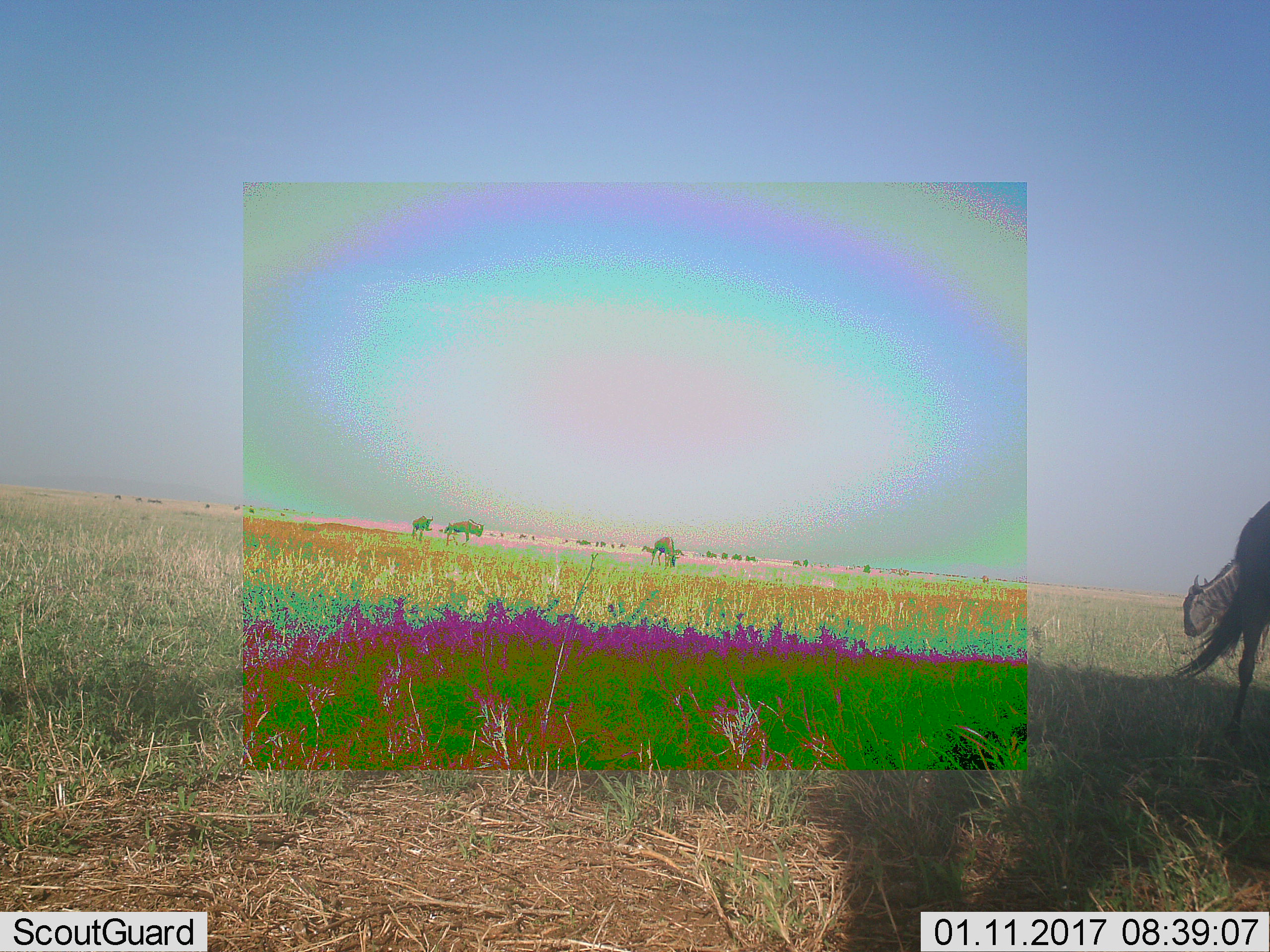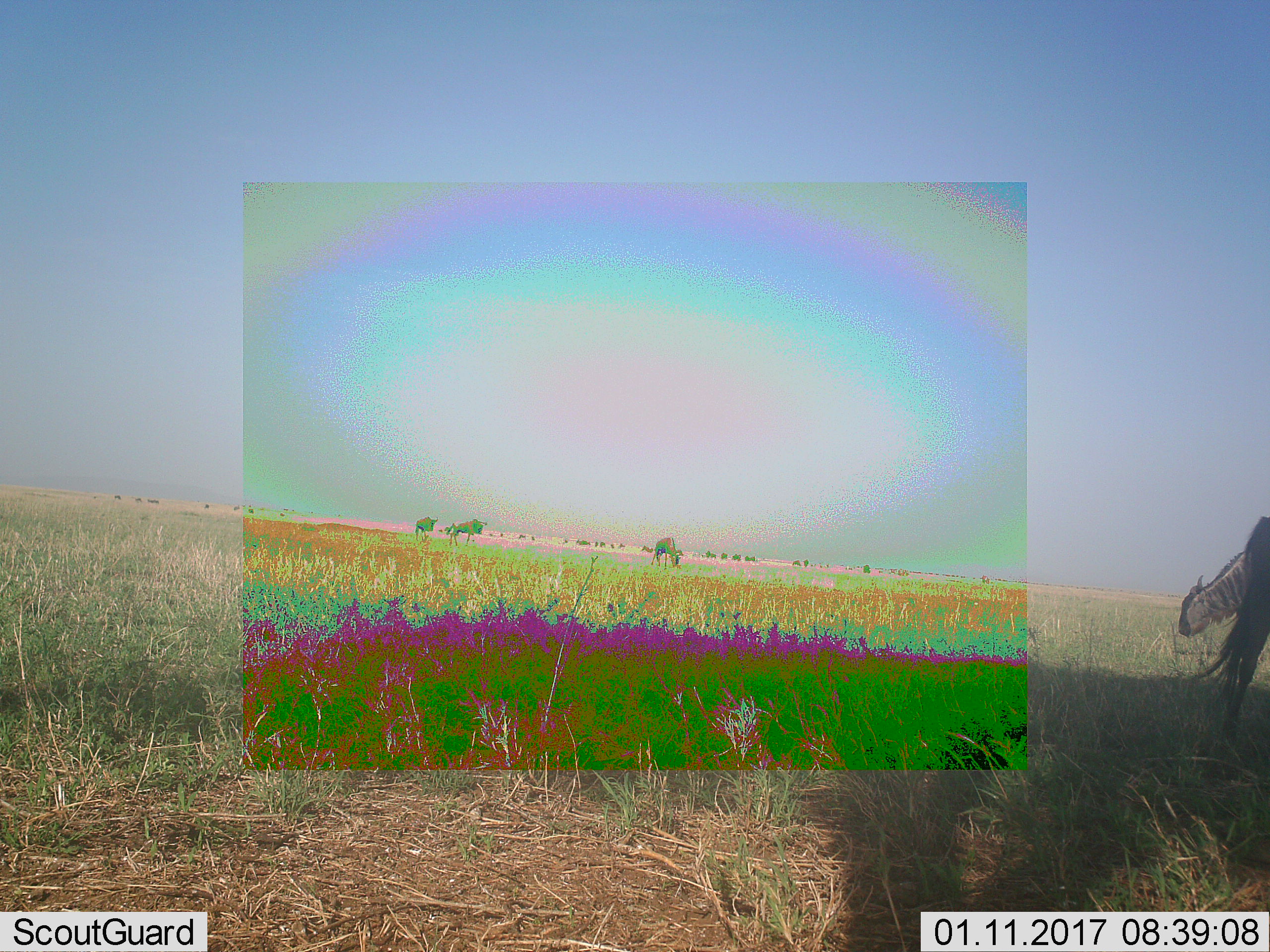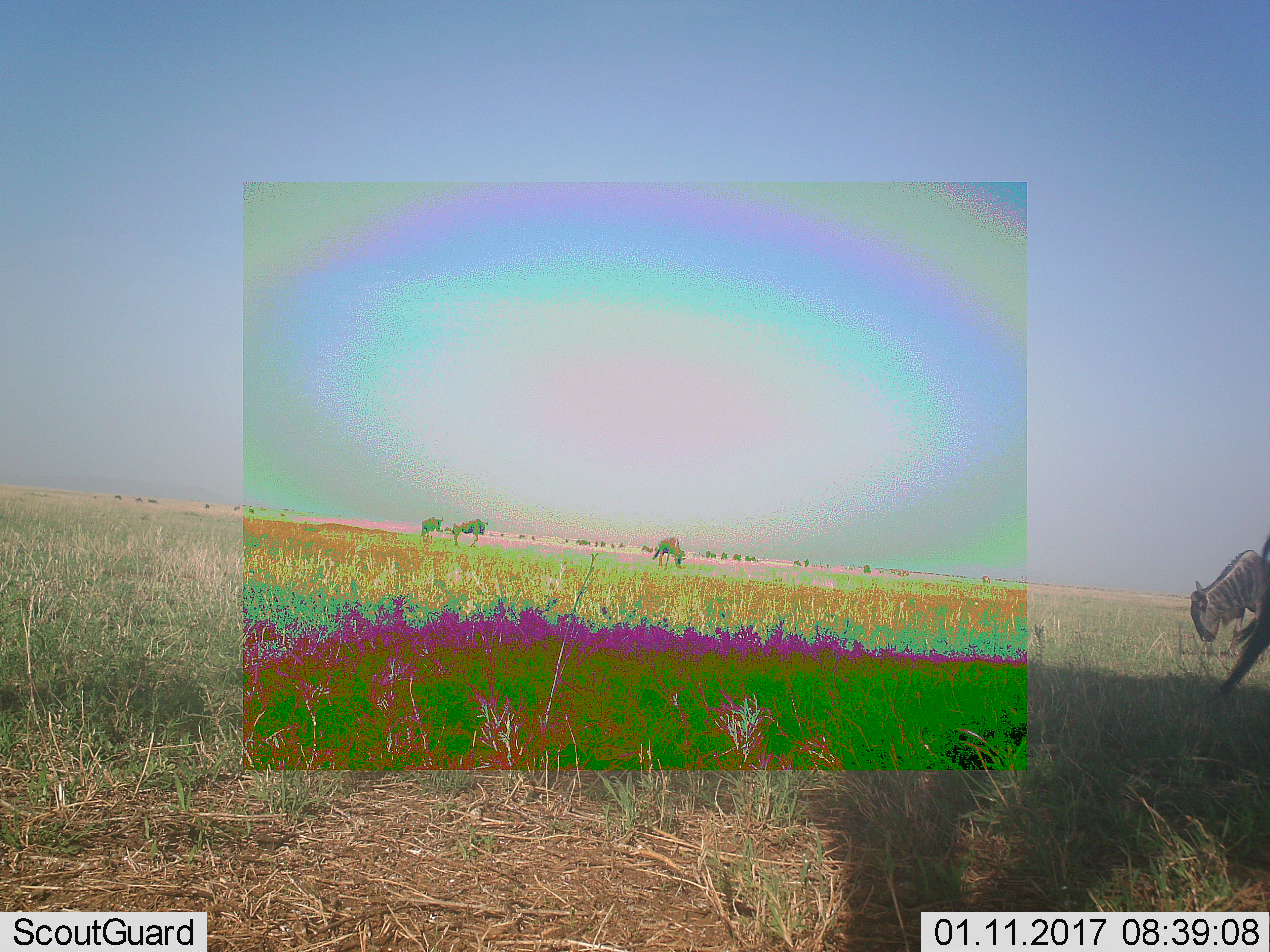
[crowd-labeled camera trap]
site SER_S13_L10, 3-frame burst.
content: unidentified animal